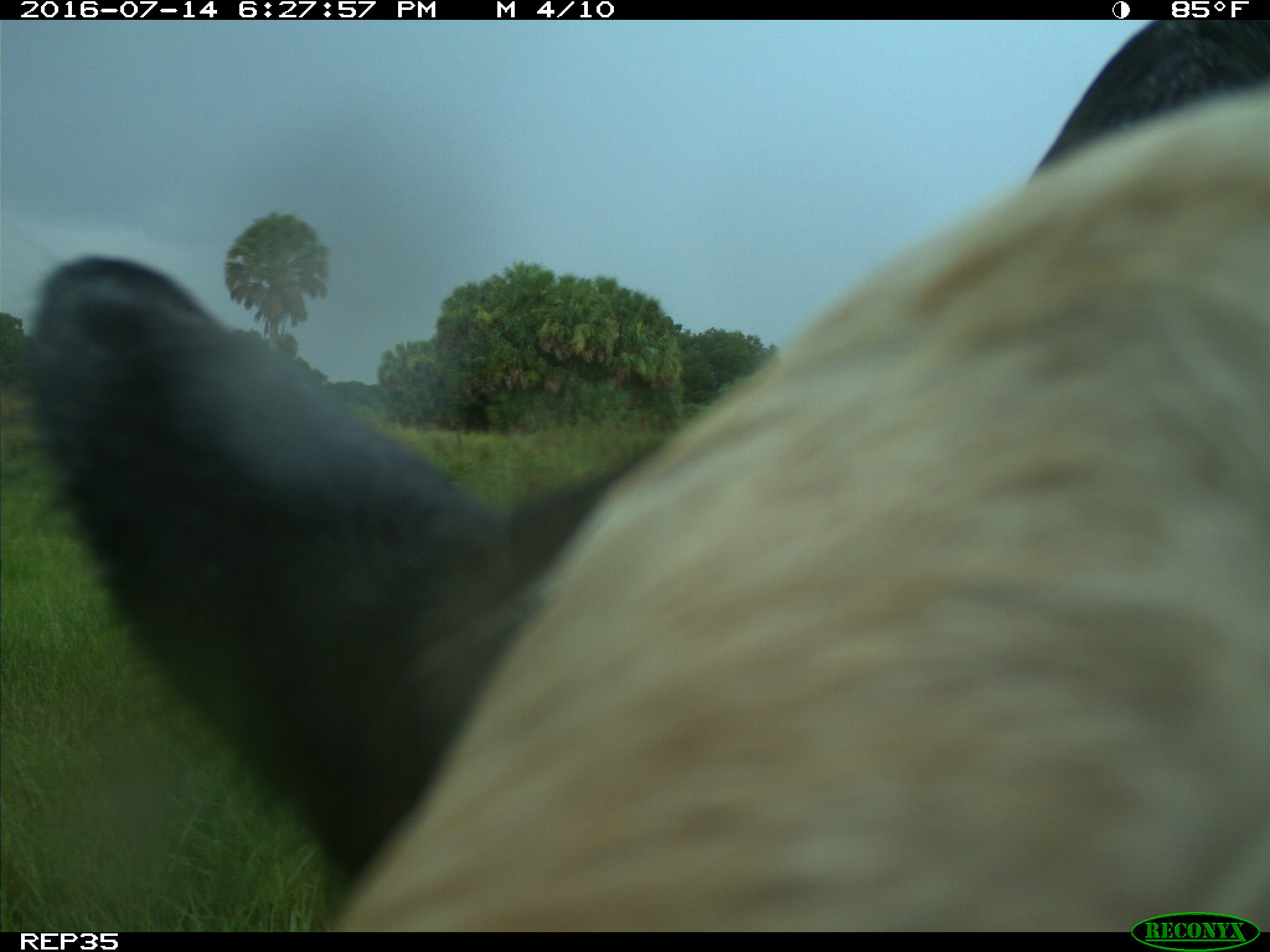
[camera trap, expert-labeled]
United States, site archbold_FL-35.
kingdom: Animalia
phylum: Chordata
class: Mammalia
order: Artiodactyla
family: Bovidae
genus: Bos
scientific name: Bos taurus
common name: domestic cow